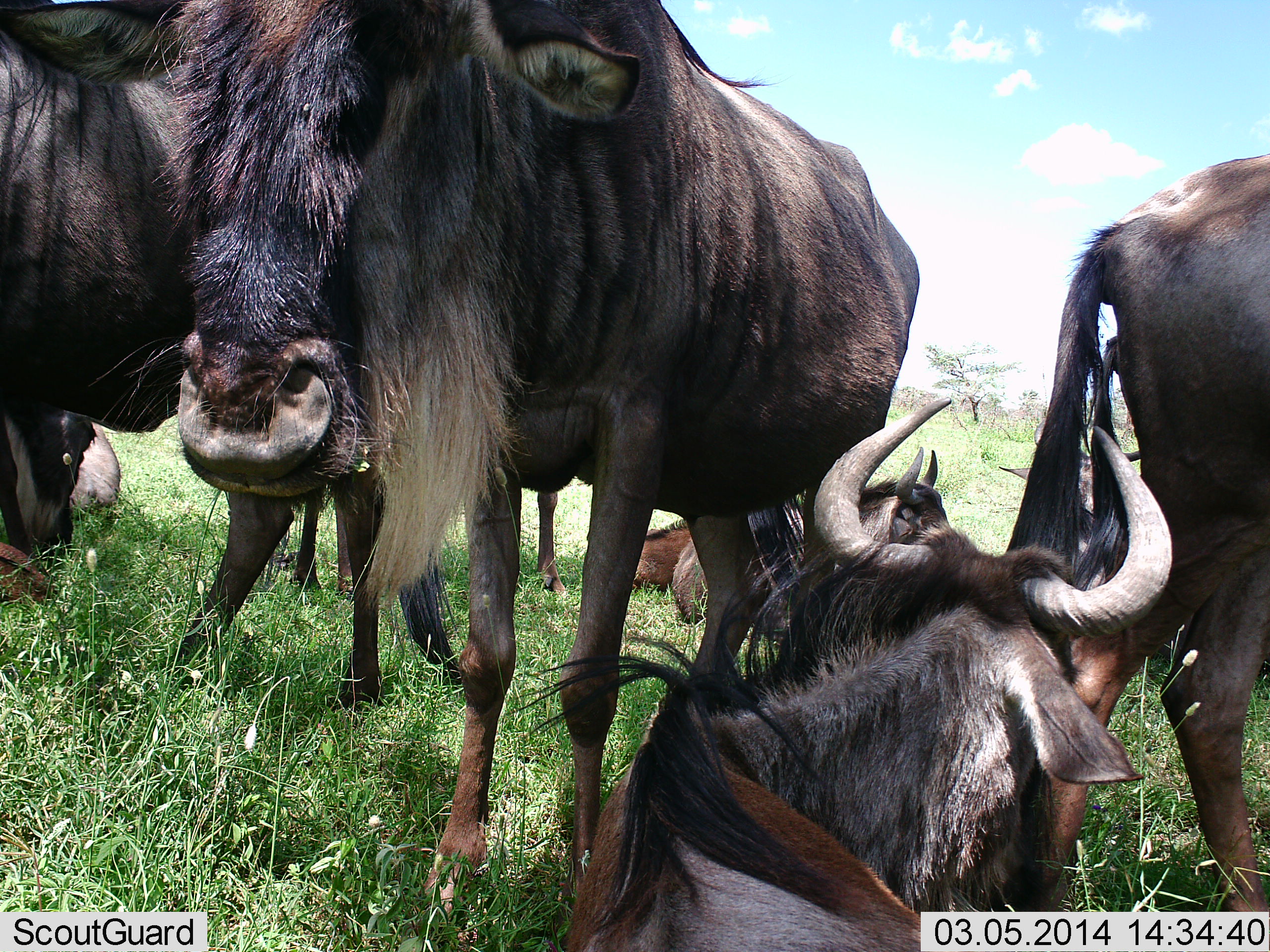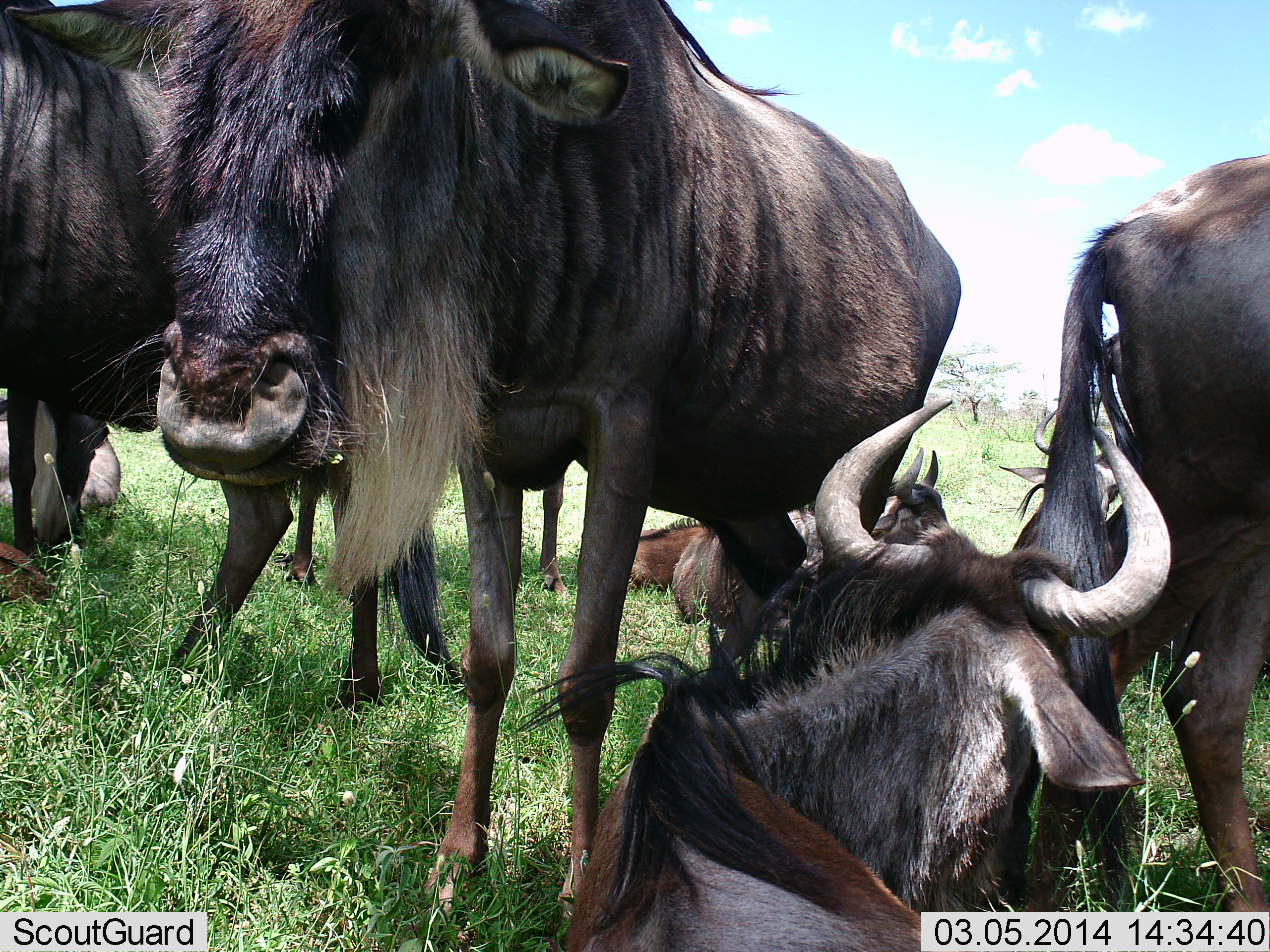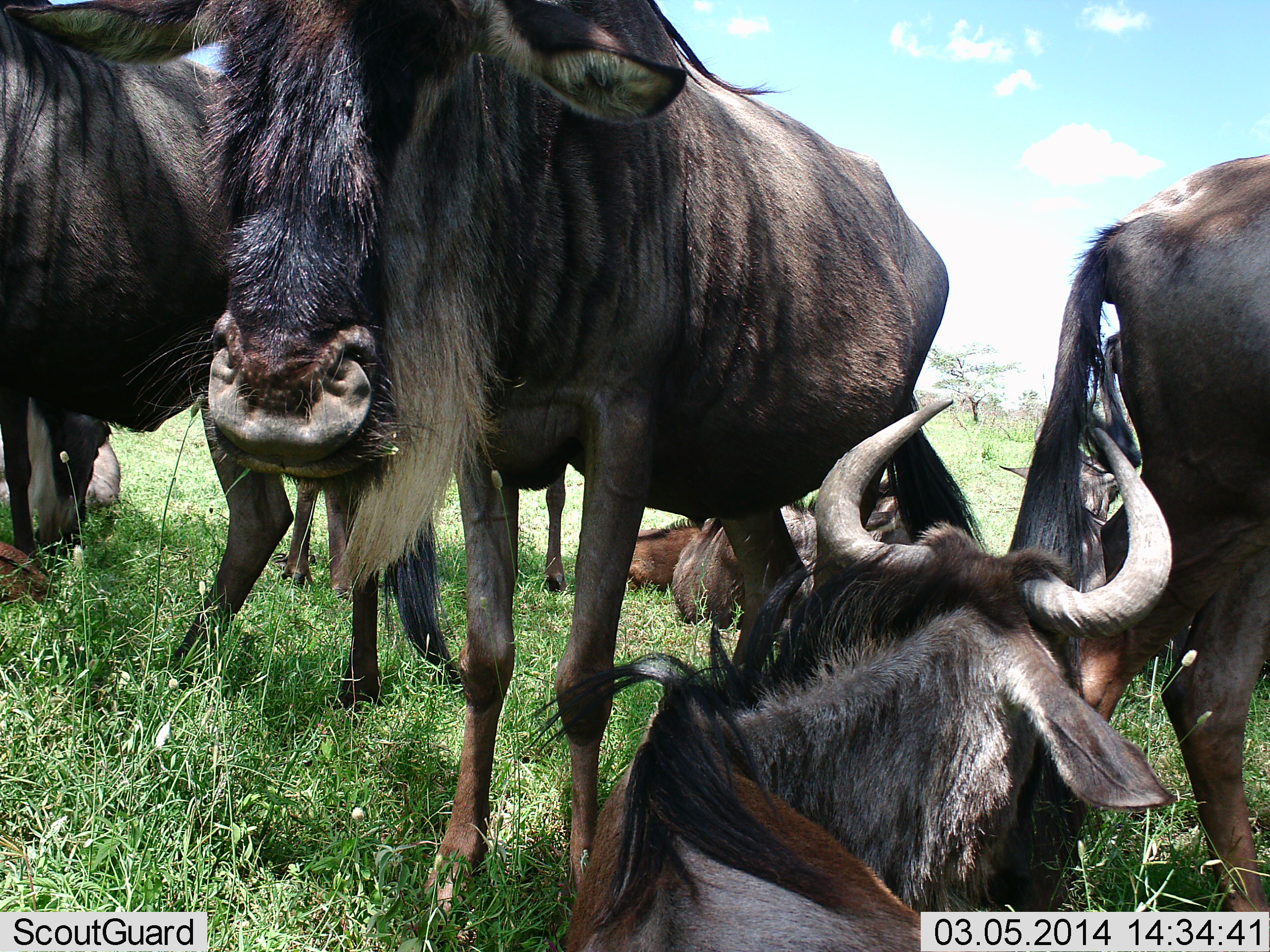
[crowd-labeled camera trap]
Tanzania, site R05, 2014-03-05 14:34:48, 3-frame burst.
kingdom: Animalia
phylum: Chordata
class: Mammalia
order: Artiodactyla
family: Bovidae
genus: Connochaetes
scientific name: Connochaetes taurinus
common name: blue wildebeest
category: wildebeest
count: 7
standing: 80%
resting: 90%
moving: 10%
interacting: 10%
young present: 0%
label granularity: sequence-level